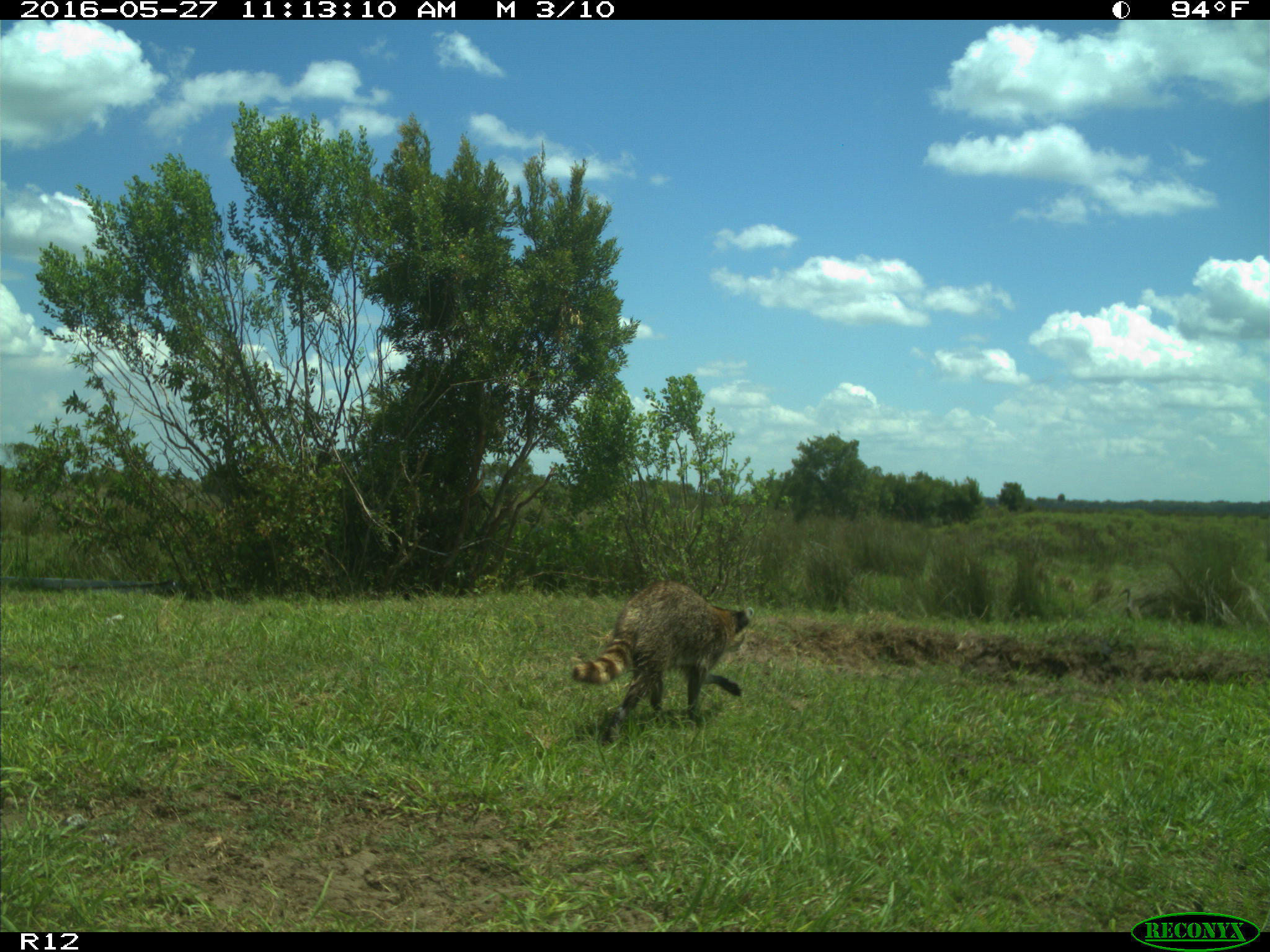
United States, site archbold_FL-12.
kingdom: Animalia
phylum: Chordata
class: Mammalia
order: Carnivora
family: Procyonidae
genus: Procyon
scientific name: Procyon lotor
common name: common raccoon